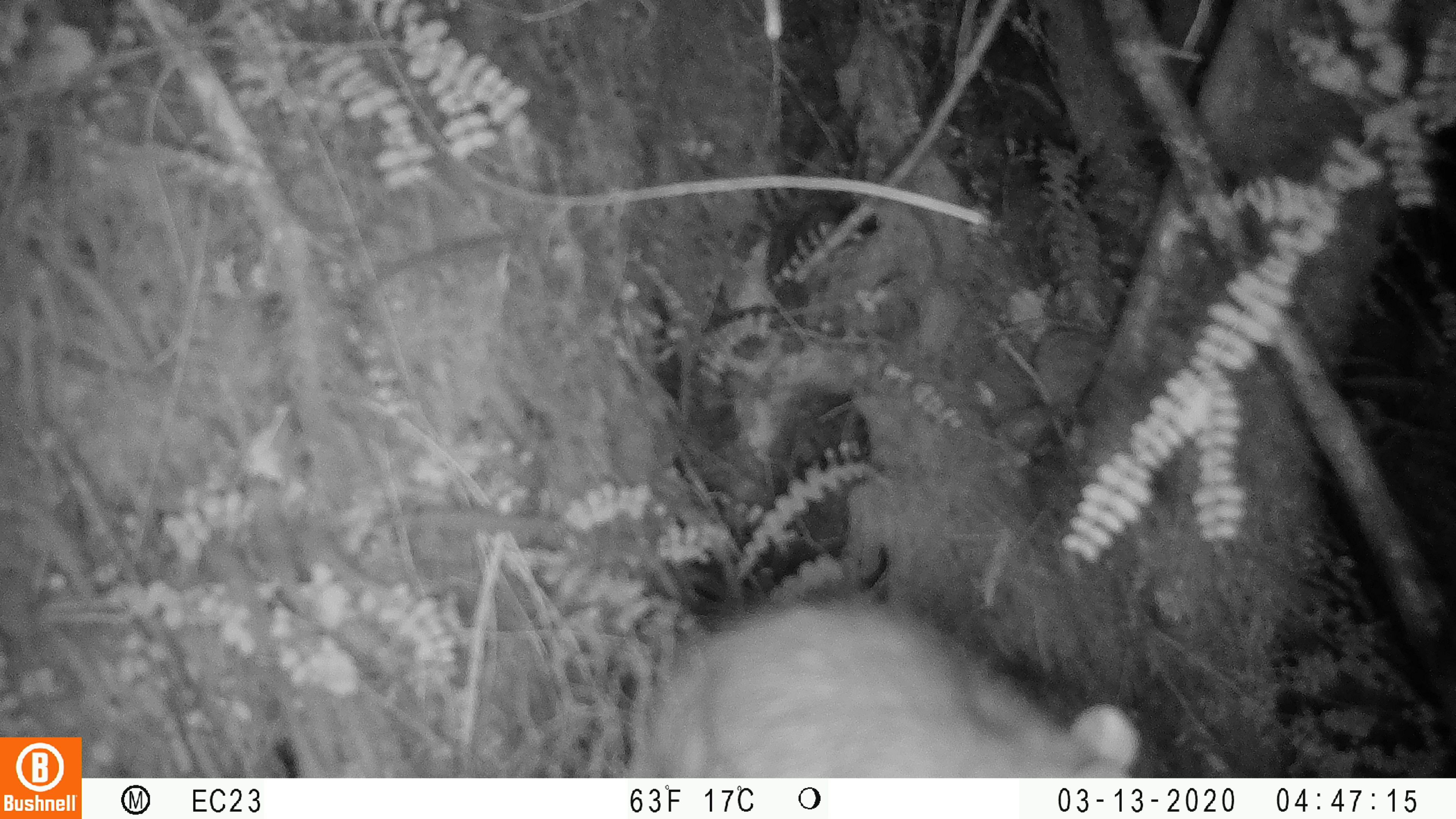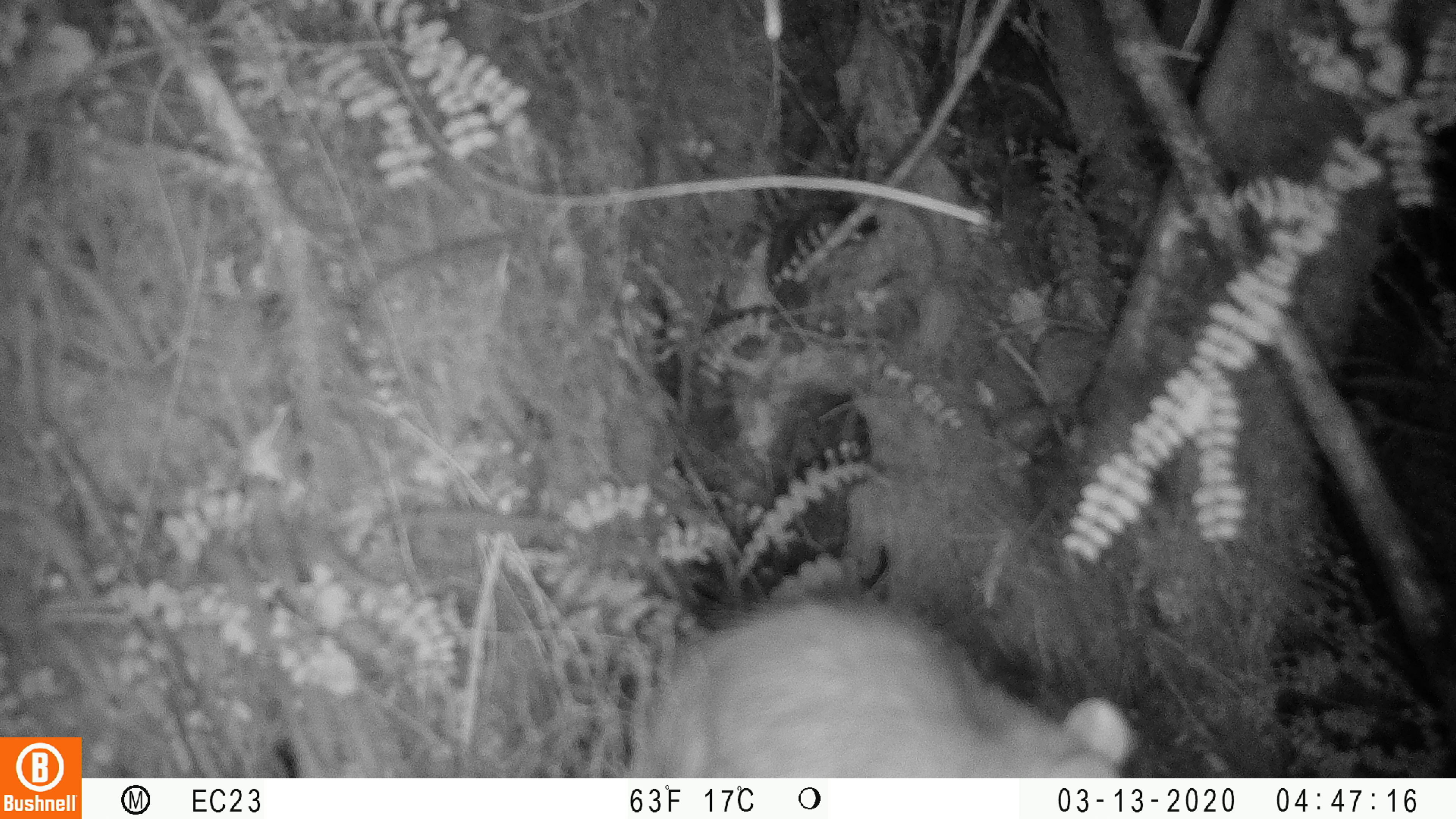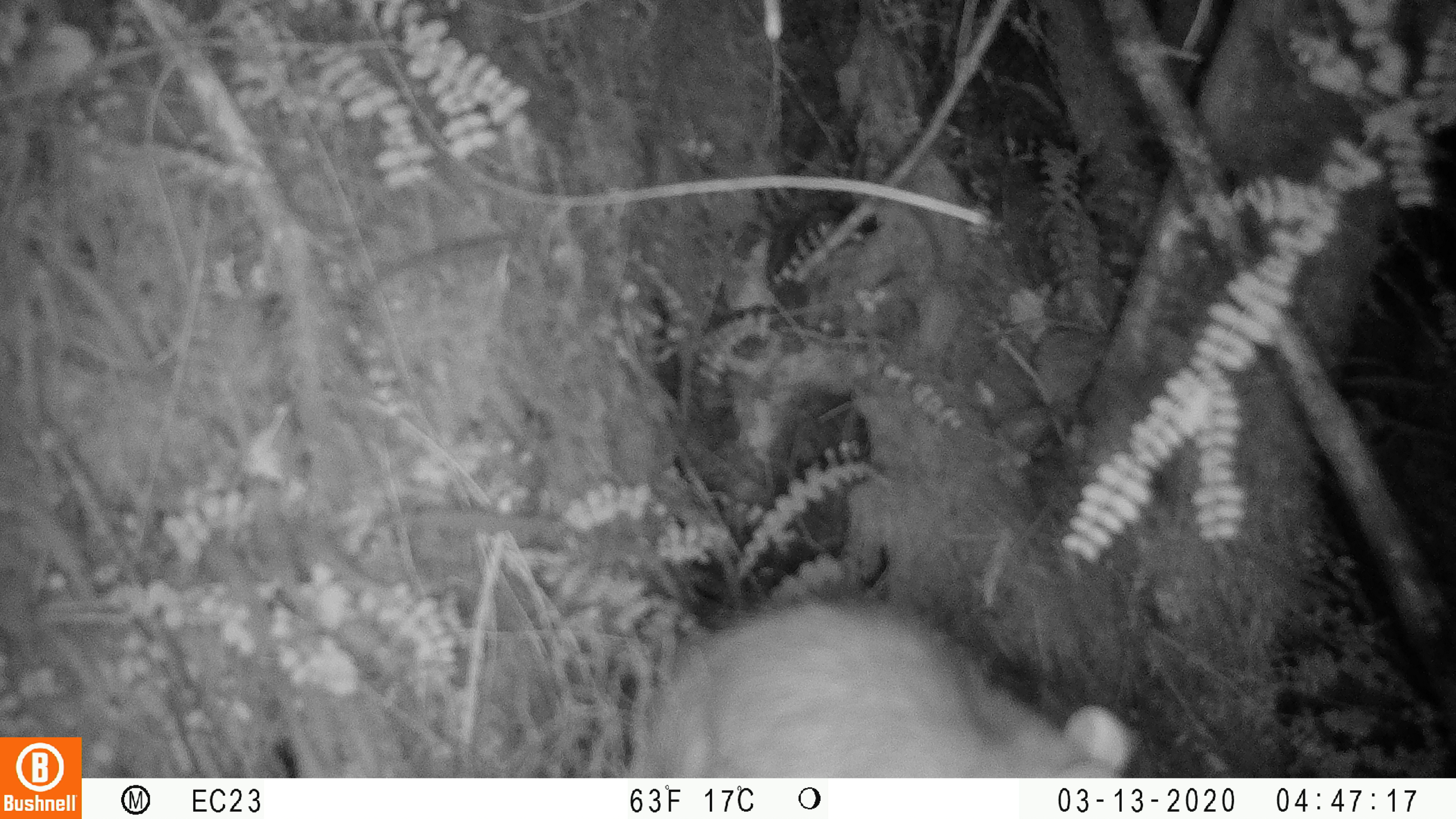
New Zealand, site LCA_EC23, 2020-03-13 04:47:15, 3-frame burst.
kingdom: Animalia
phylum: Chordata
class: Mammalia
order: Rodentia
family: Muridae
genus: Rattus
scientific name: Rattus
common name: rat